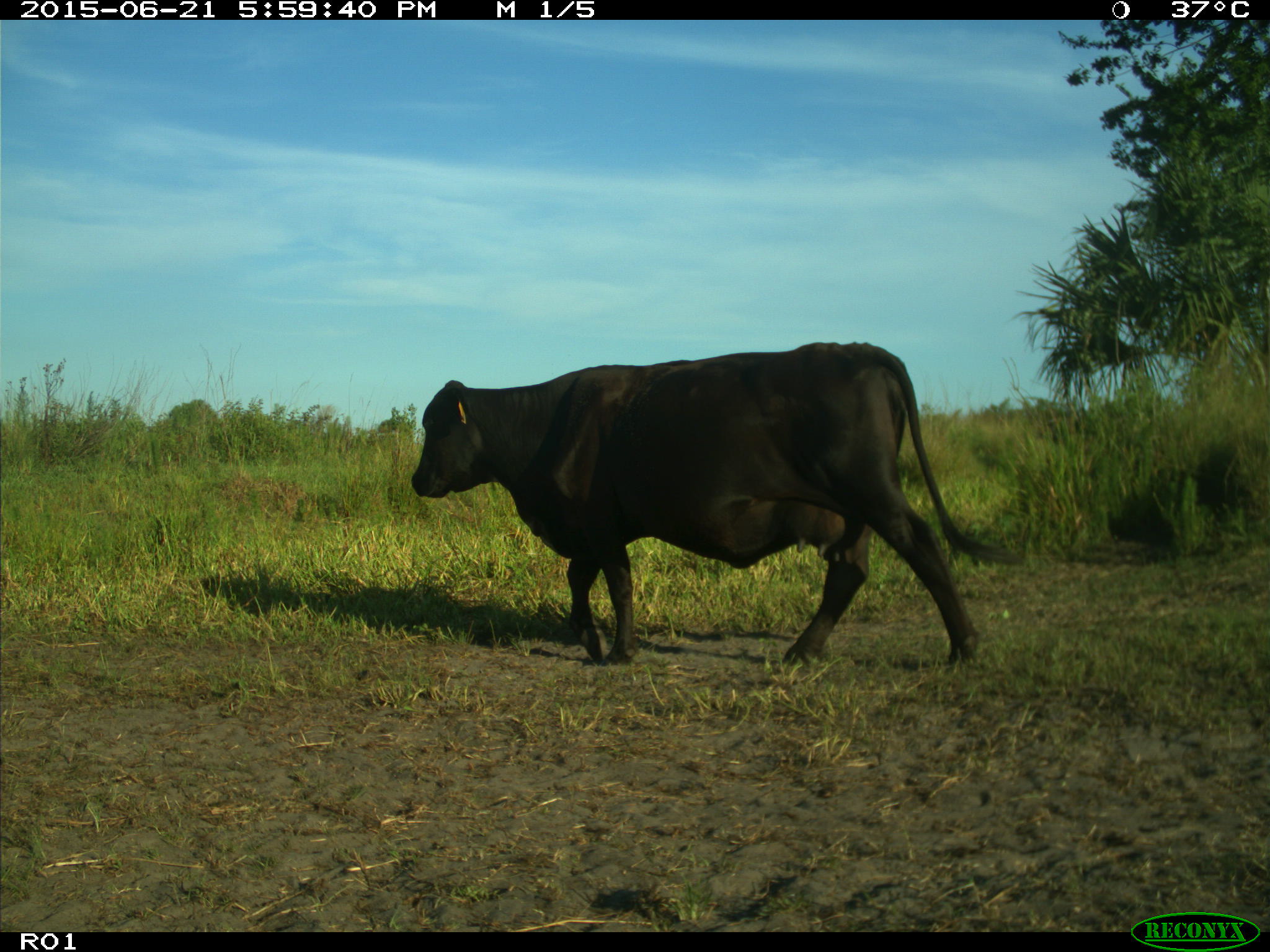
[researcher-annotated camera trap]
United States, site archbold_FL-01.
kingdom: Animalia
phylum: Chordata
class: Mammalia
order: Artiodactyla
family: Bovidae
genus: Bos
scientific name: Bos taurus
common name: domestic cow